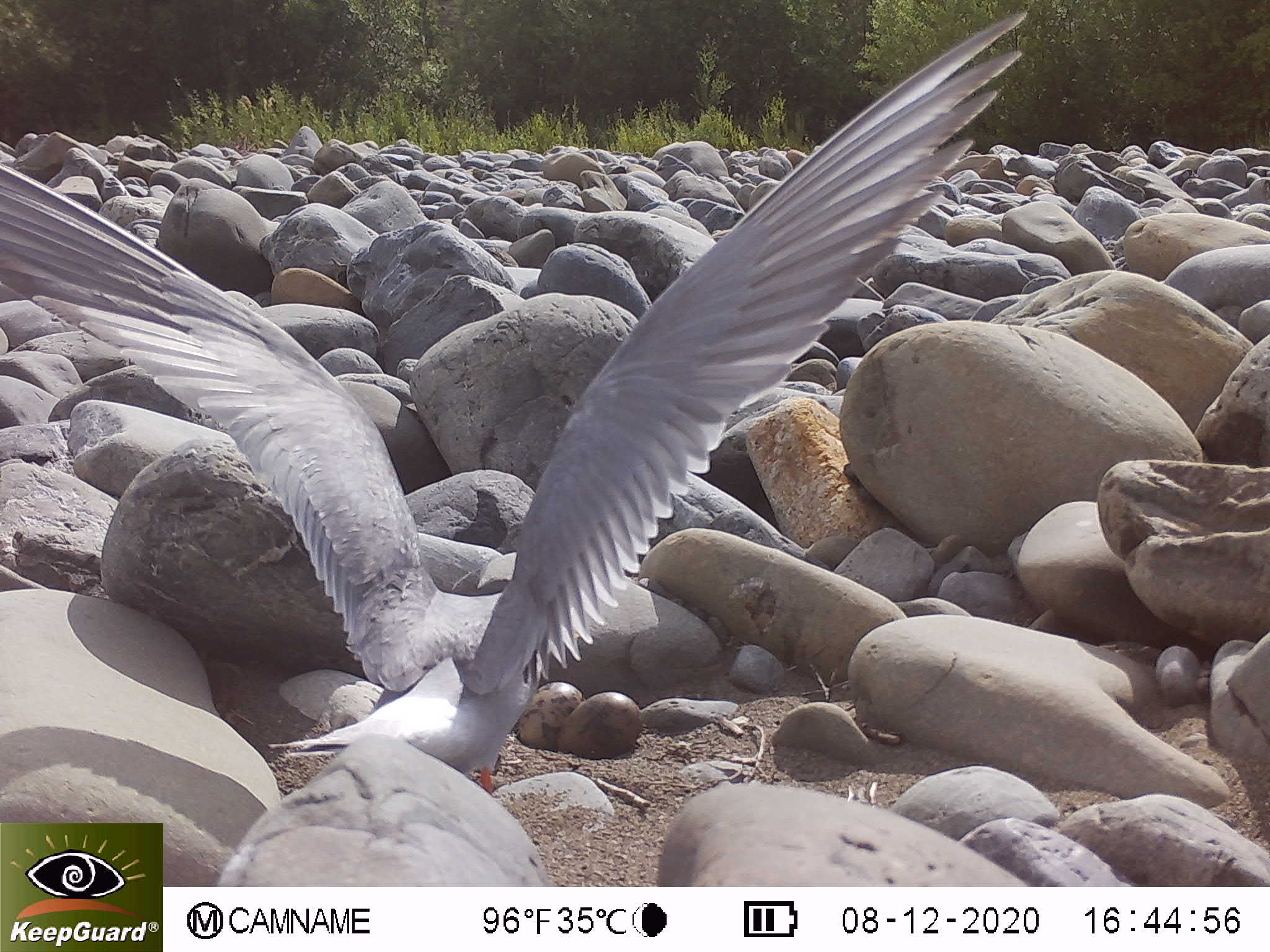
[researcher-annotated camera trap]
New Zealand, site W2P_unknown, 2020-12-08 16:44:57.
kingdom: Animalia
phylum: Chordata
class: Aves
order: Charadriiformes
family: Laridae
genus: Chlidonias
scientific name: Chlidonias albostriatus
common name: black-fronted tern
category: black fronted tern